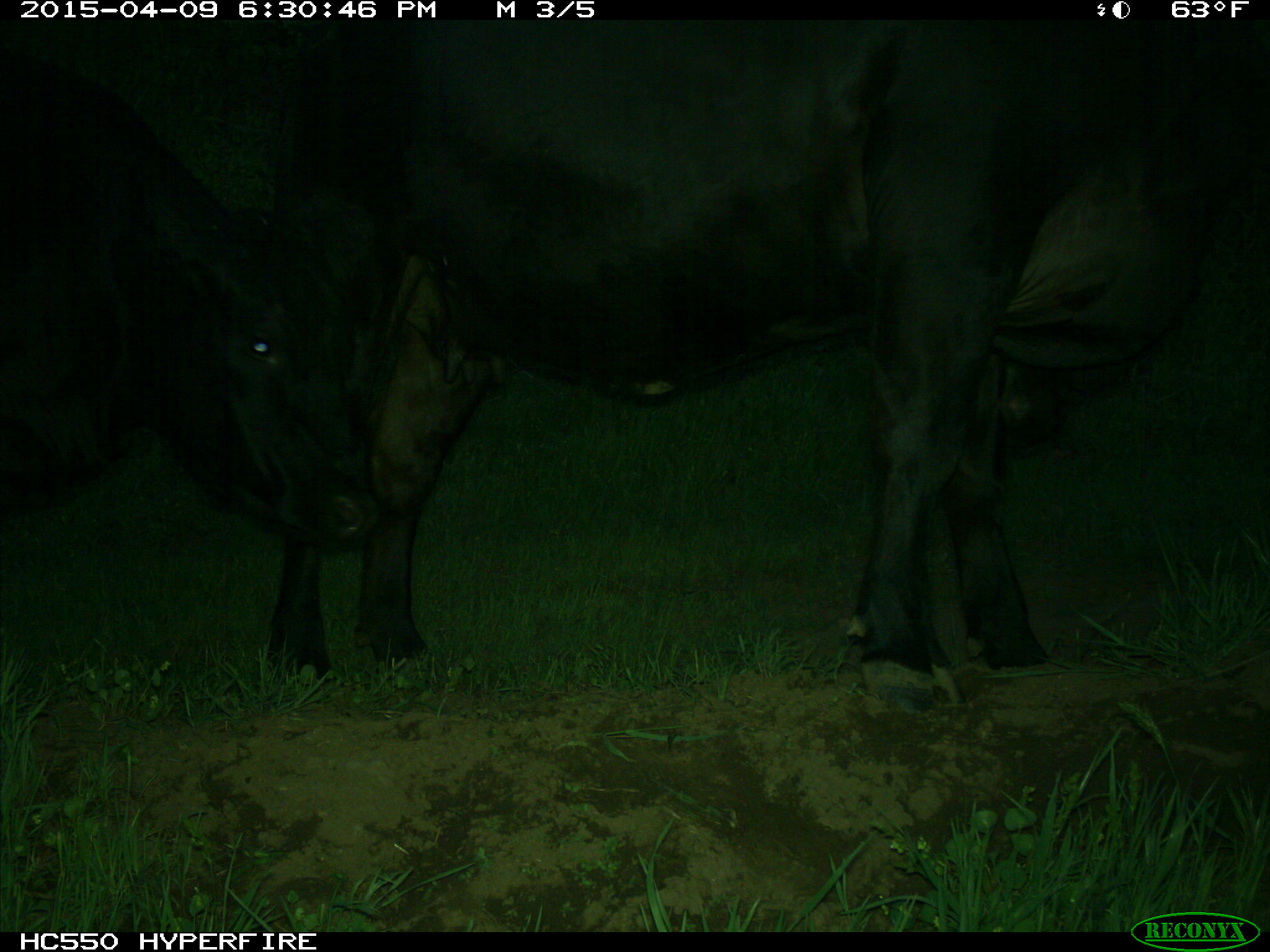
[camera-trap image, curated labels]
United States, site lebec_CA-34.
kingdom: Animalia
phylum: Chordata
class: Mammalia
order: Artiodactyla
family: Bovidae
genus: Bos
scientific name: Bos taurus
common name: domestic cow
Bos taurus (domestic cow).